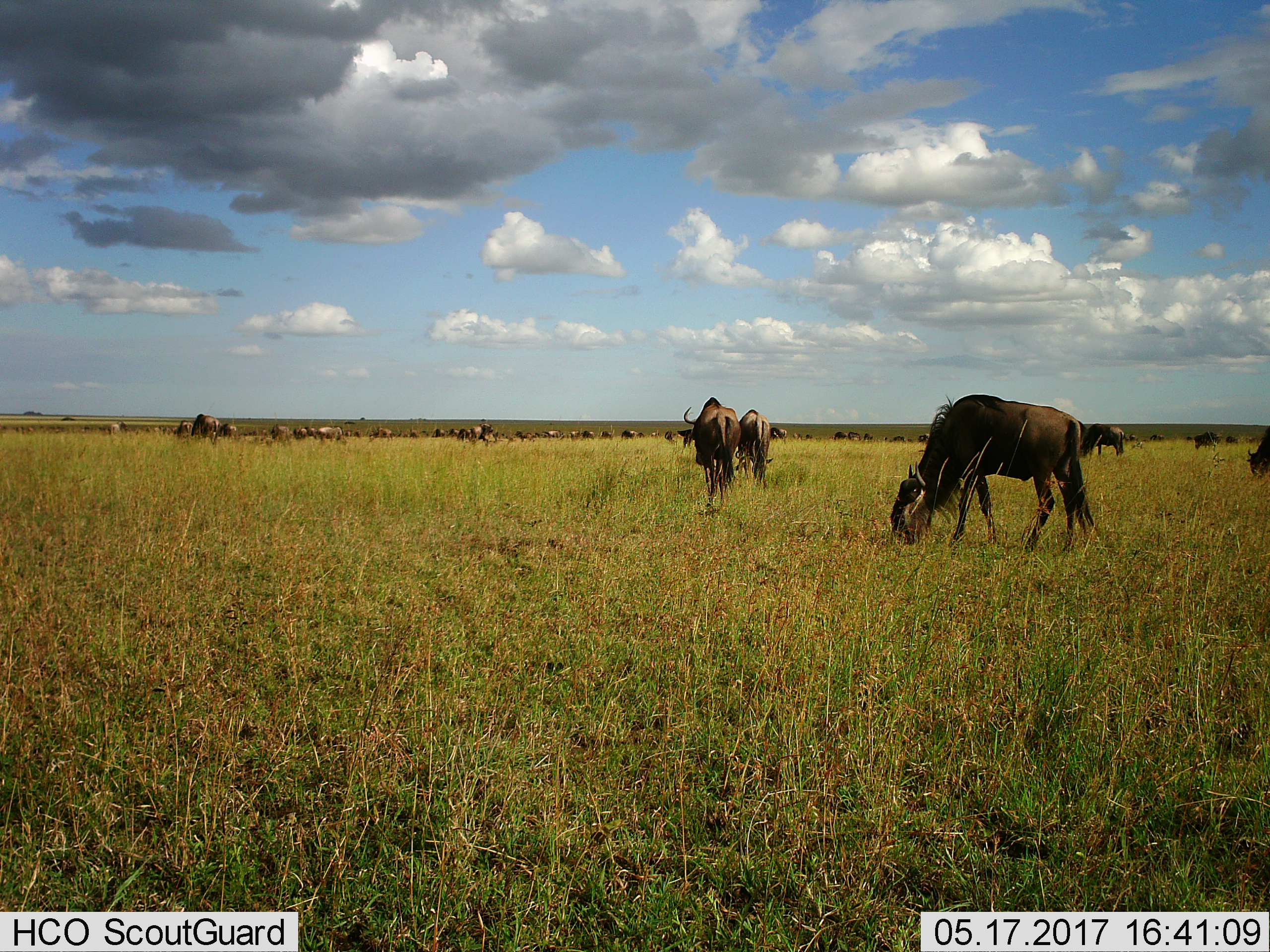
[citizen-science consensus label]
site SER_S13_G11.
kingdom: Animalia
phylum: Chordata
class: Mammalia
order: Artiodactyla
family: Bovidae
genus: Connochaetes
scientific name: Connochaetes taurinus taurinus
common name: blue wildebeest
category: wildebeestblue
Wildebeestblue (blue wildebeest) (Connochaetes taurinus taurinus), count 11-50. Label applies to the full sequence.